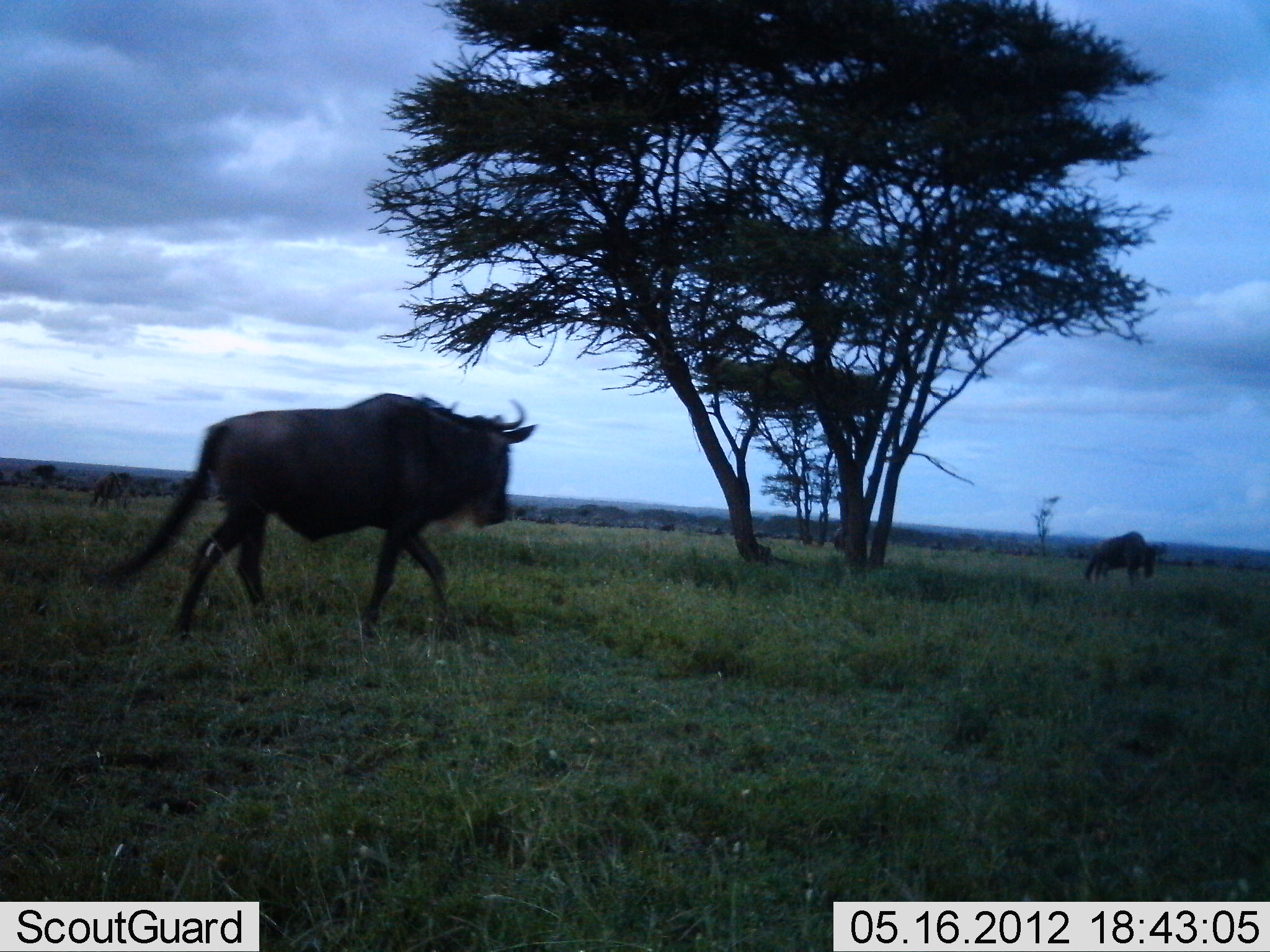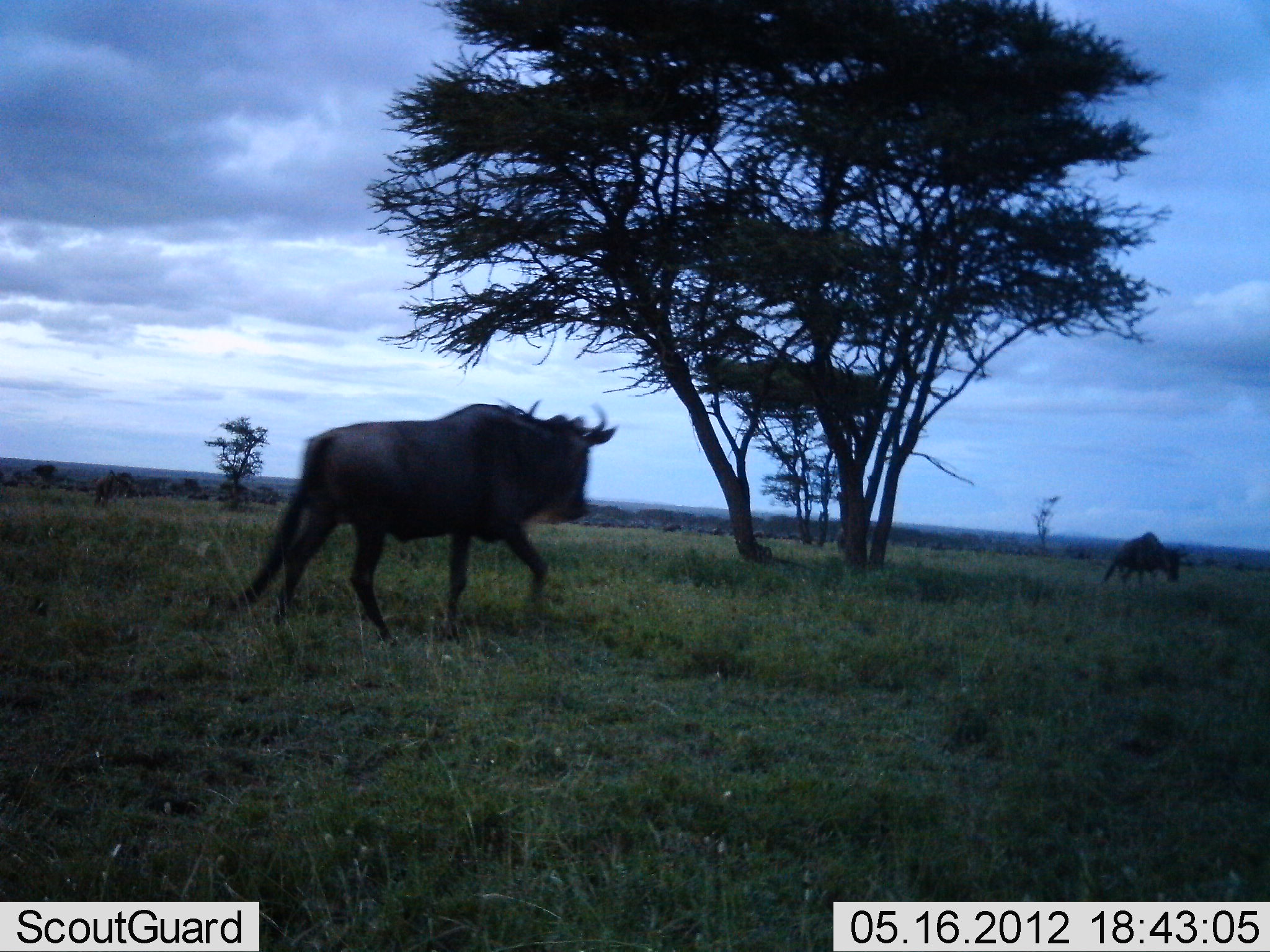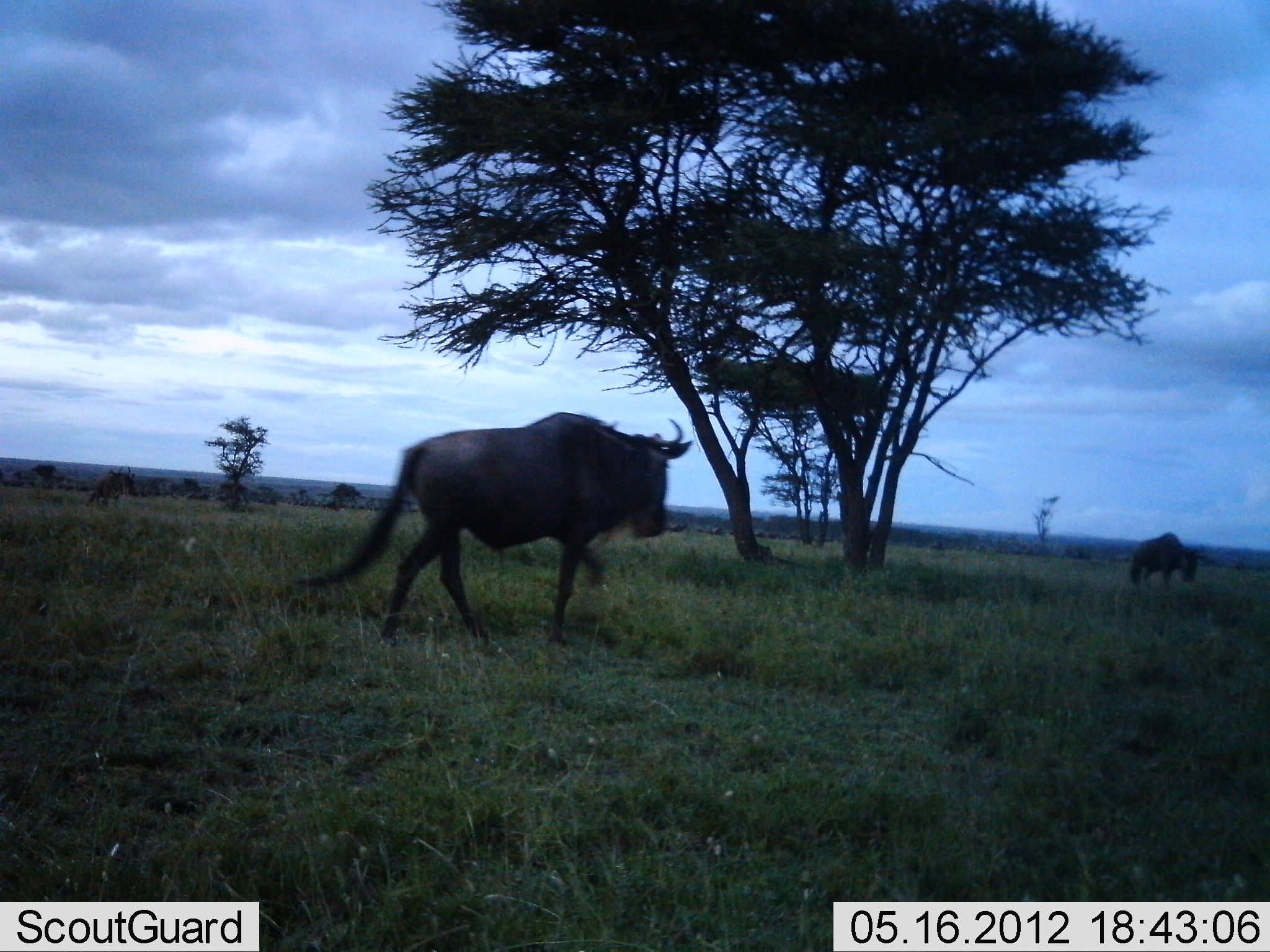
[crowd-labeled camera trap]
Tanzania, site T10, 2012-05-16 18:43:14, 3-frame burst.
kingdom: Animalia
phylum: Chordata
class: Mammalia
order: Artiodactyla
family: Bovidae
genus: Connochaetes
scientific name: Connochaetes taurinus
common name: blue wildebeest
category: wildebeest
Wildebeest (blue wildebeest) (Connochaetes taurinus), count 2. Behavior (volunteer vote fractions): standing 0%, resting 0%, moving 100%, interacting 0%. Young present (vote fraction): 0%. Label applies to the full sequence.